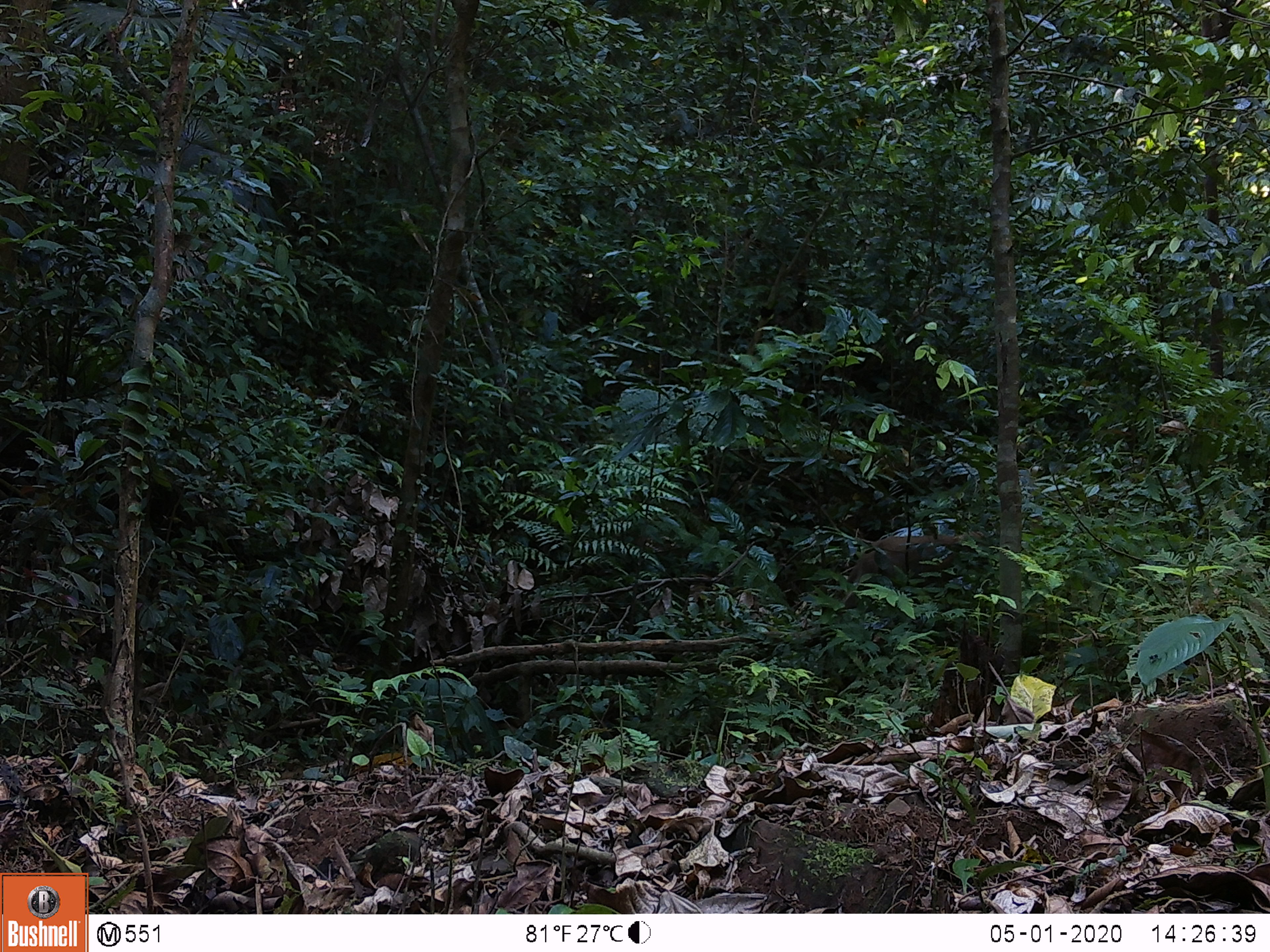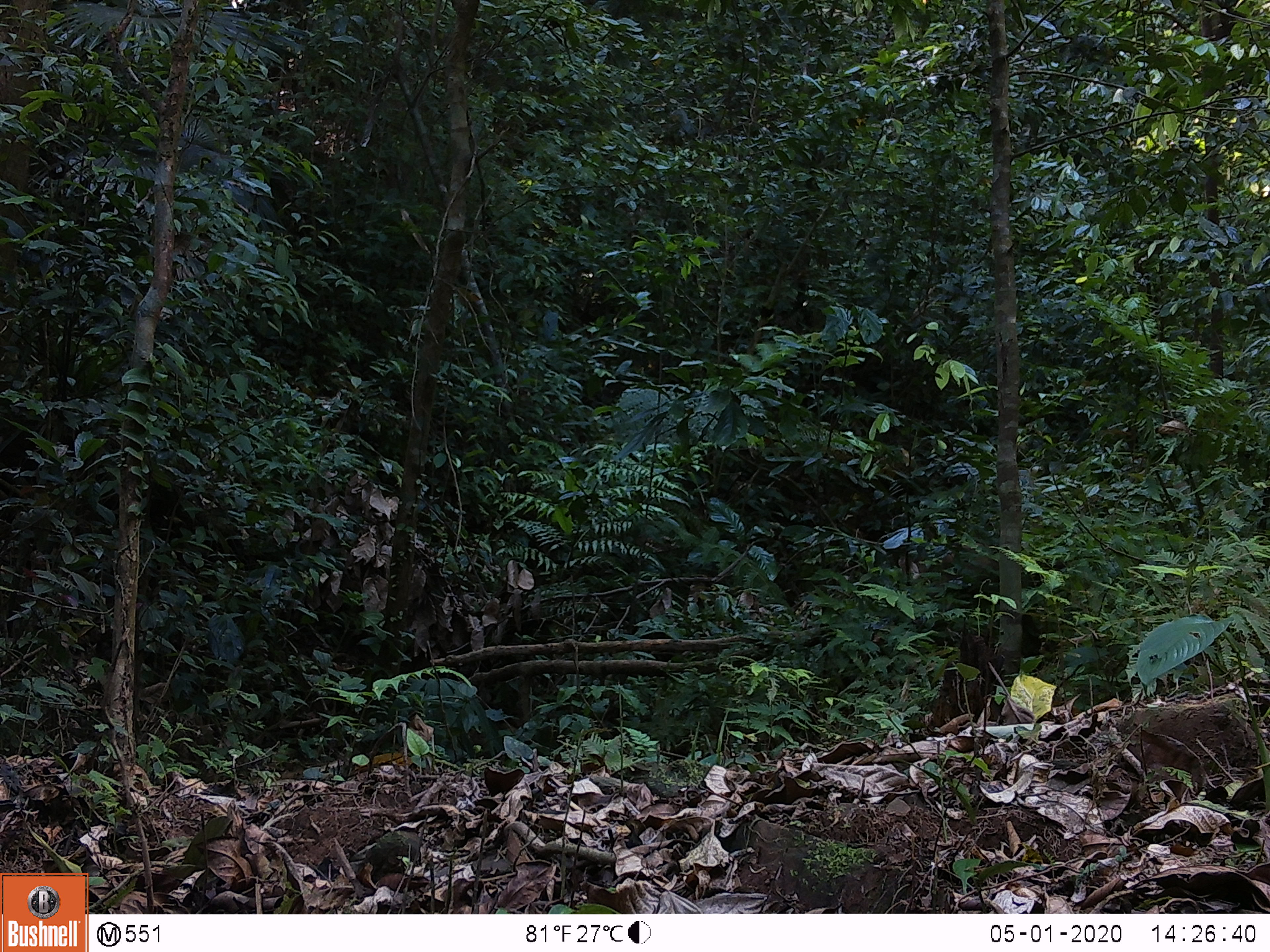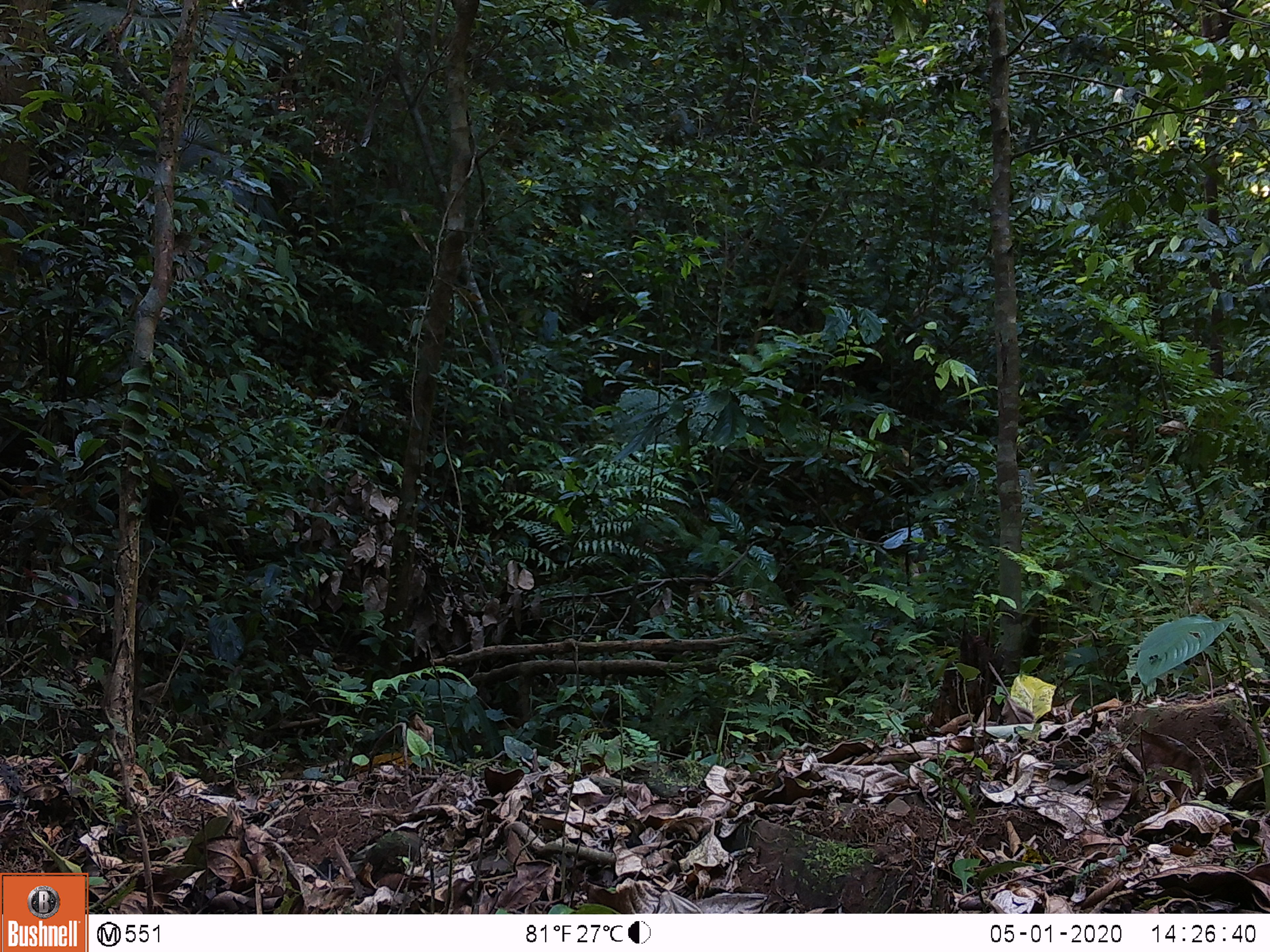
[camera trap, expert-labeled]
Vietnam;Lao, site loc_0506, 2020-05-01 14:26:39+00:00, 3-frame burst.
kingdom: Animalia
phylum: Chordata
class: Mammalia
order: Primates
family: Cercopithecidae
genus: Macaca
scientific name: Macaca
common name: macaques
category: assam or rhesus macaque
Assam or rhesus macaque (macaques) (Macaca). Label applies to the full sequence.